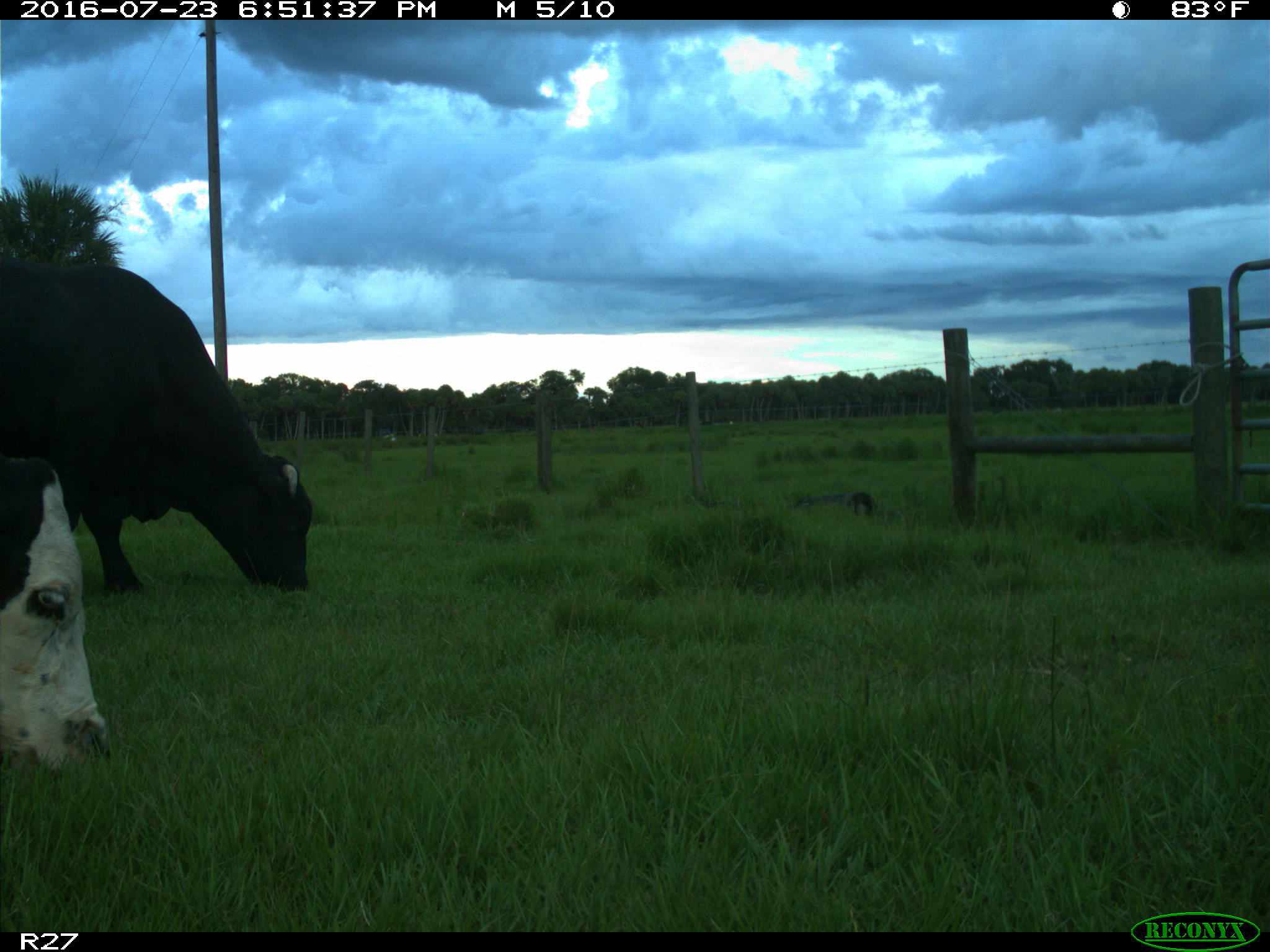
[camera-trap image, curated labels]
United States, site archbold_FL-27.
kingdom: Animalia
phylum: Chordata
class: Mammalia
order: Artiodactyla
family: Bovidae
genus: Bos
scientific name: Bos taurus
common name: domestic cow